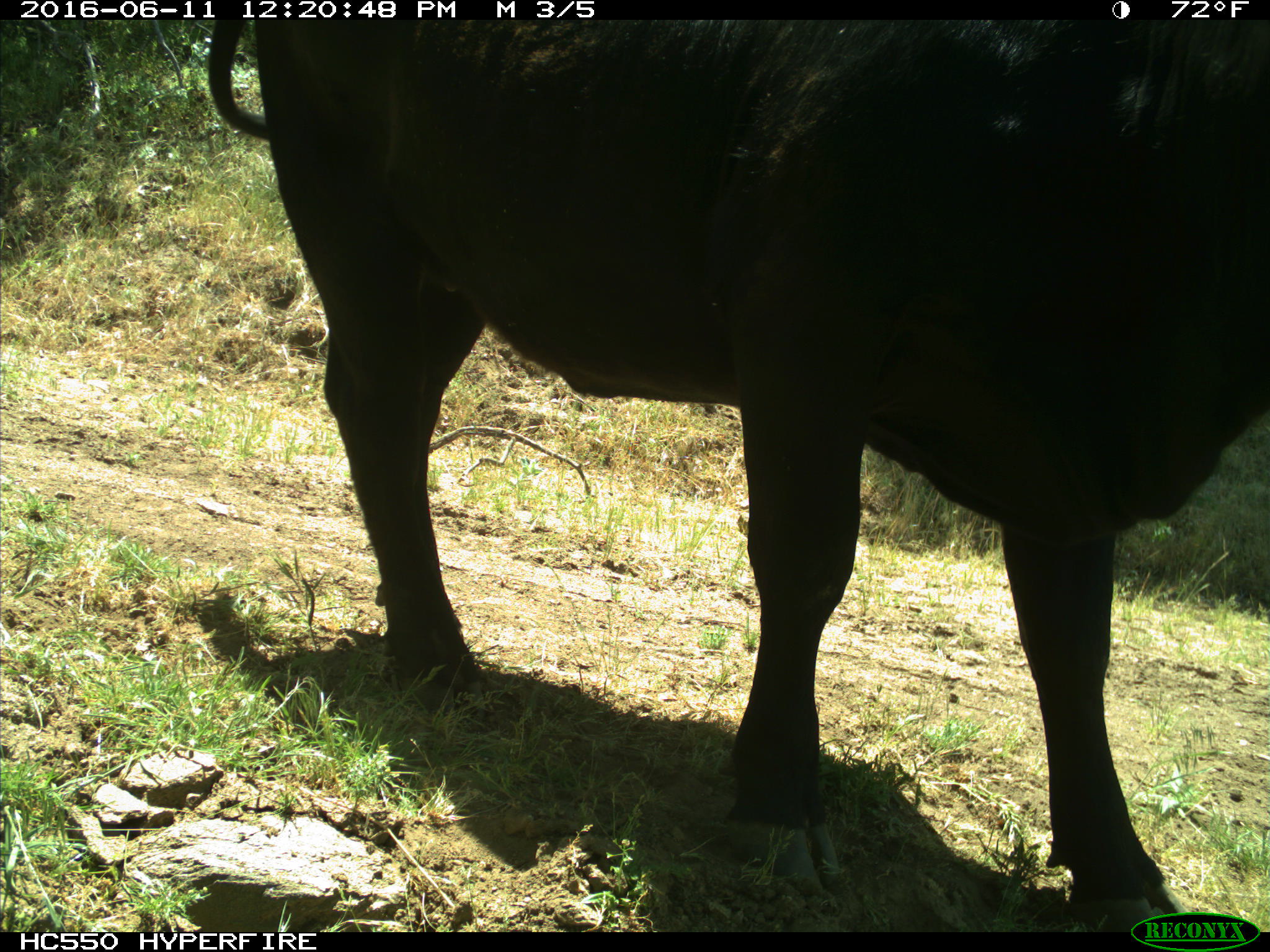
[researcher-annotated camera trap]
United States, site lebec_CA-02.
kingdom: Animalia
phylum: Chordata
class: Mammalia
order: Artiodactyla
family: Bovidae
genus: Bos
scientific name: Bos taurus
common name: domestic cow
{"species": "Bos taurus (domestic cow)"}